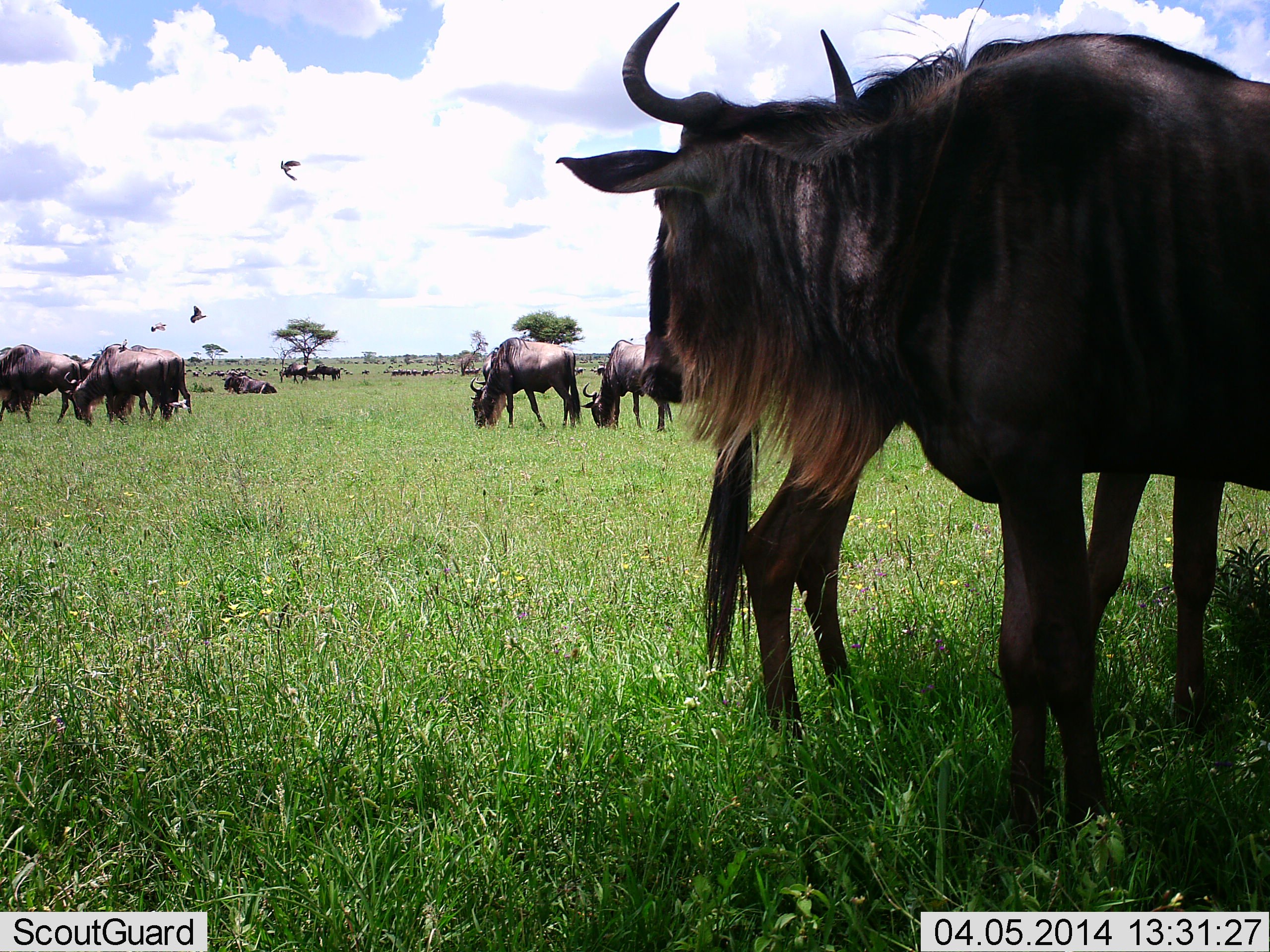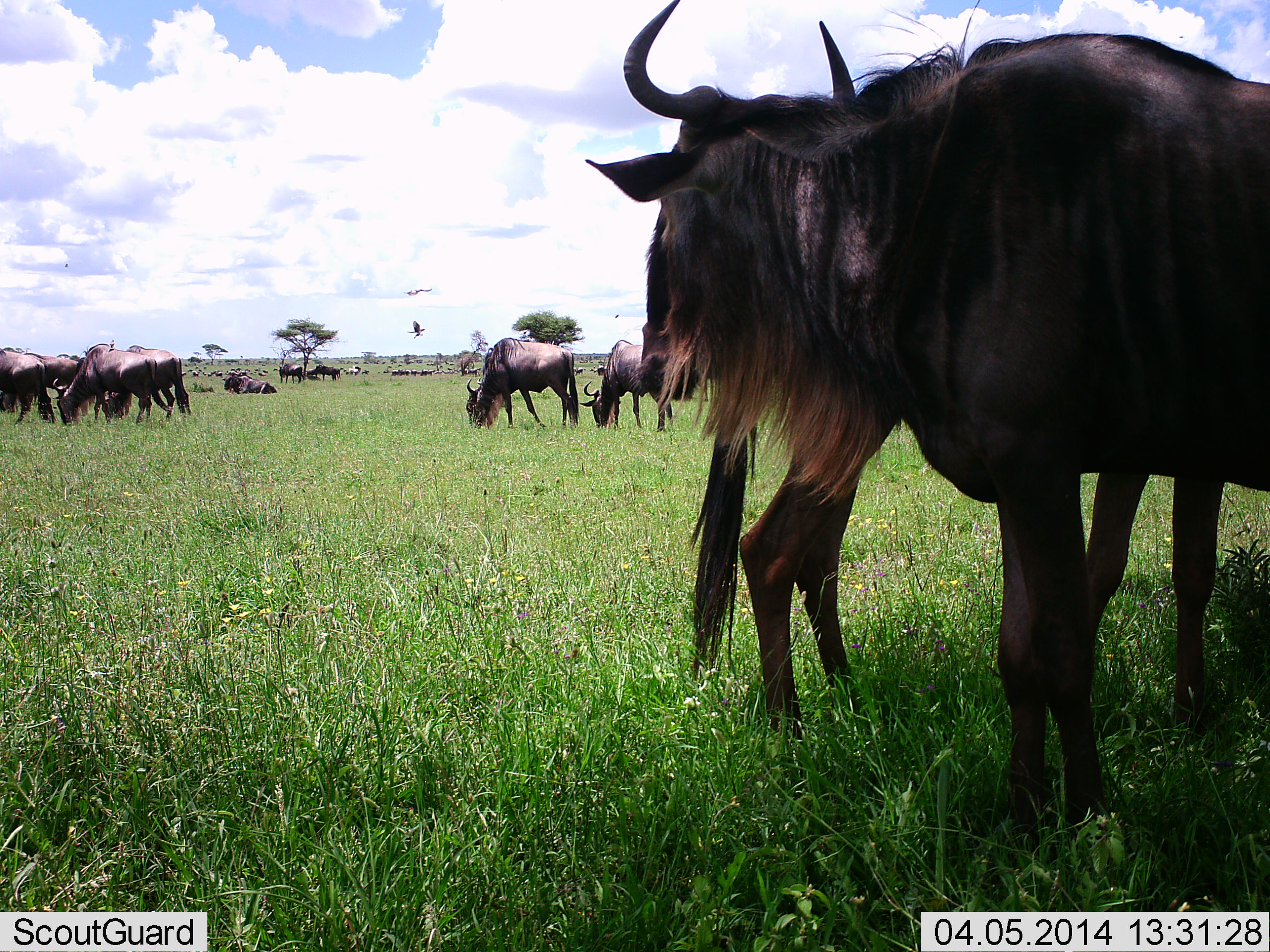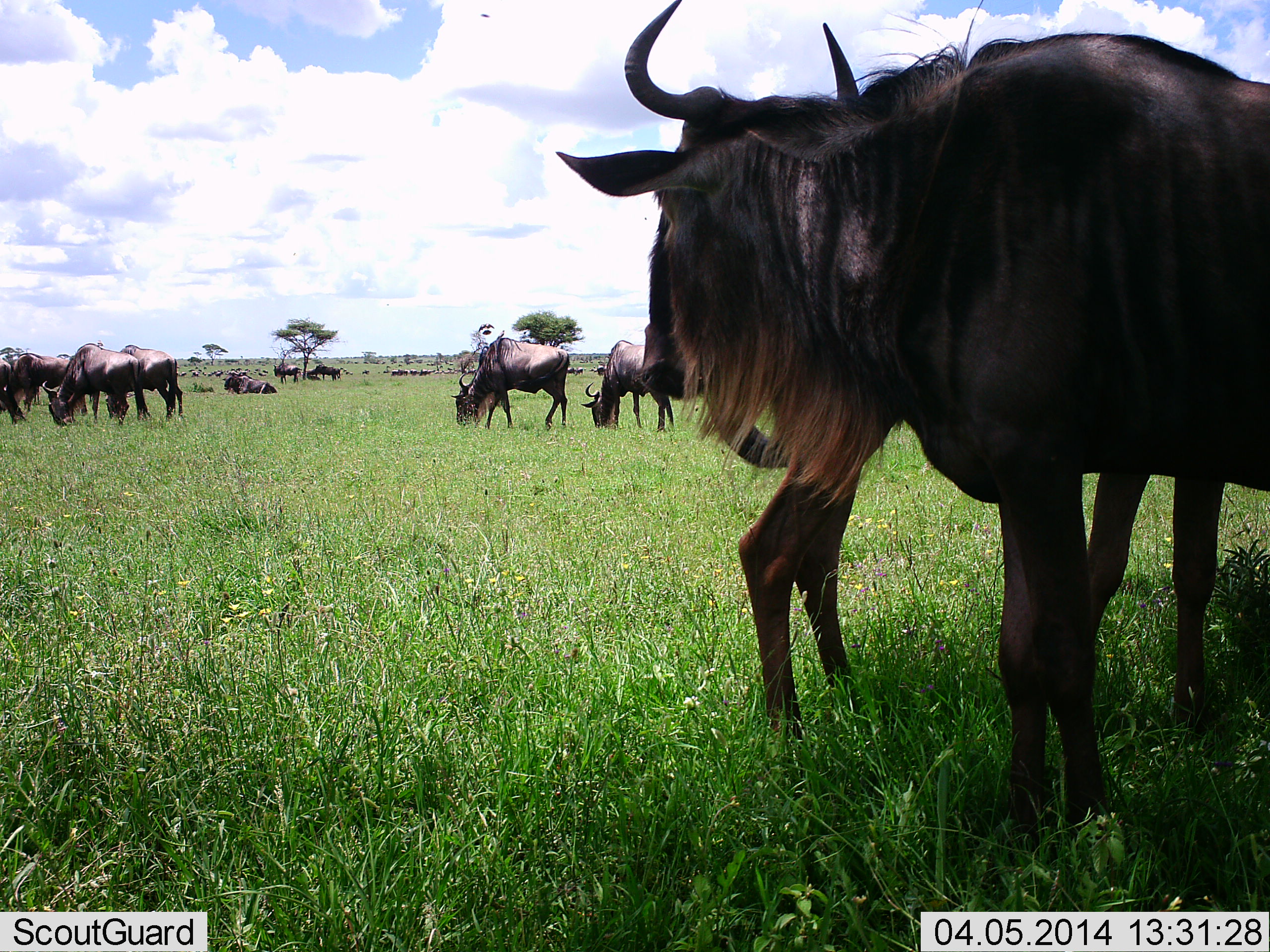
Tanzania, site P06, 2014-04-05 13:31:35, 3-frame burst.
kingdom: Animalia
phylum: Chordata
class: Mammalia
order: Artiodactyla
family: Bovidae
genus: Connochaetes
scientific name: Connochaetes taurinus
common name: blue wildebeest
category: wildebeest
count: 11-50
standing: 67%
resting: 47%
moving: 20%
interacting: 13%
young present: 0%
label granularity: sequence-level